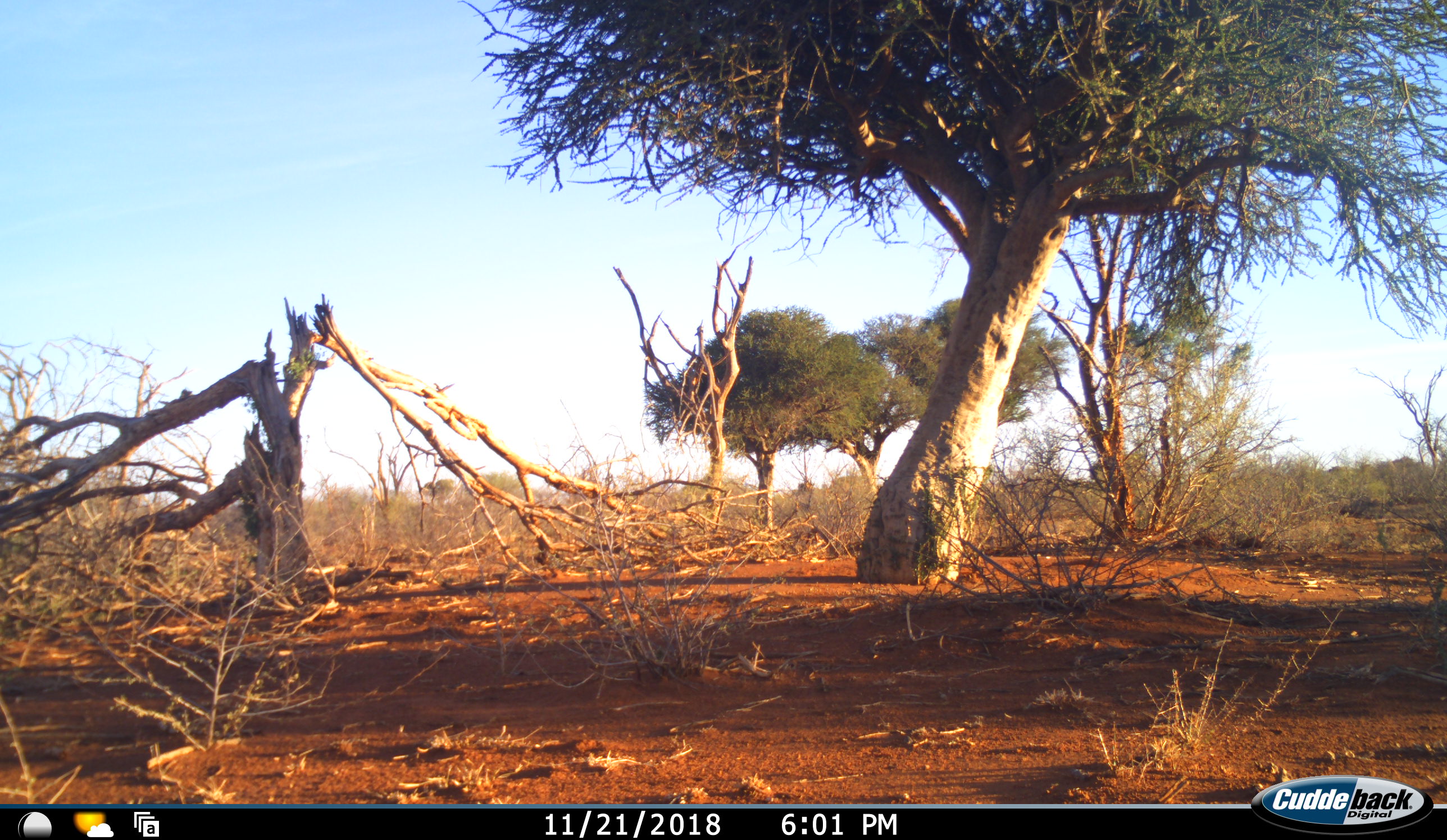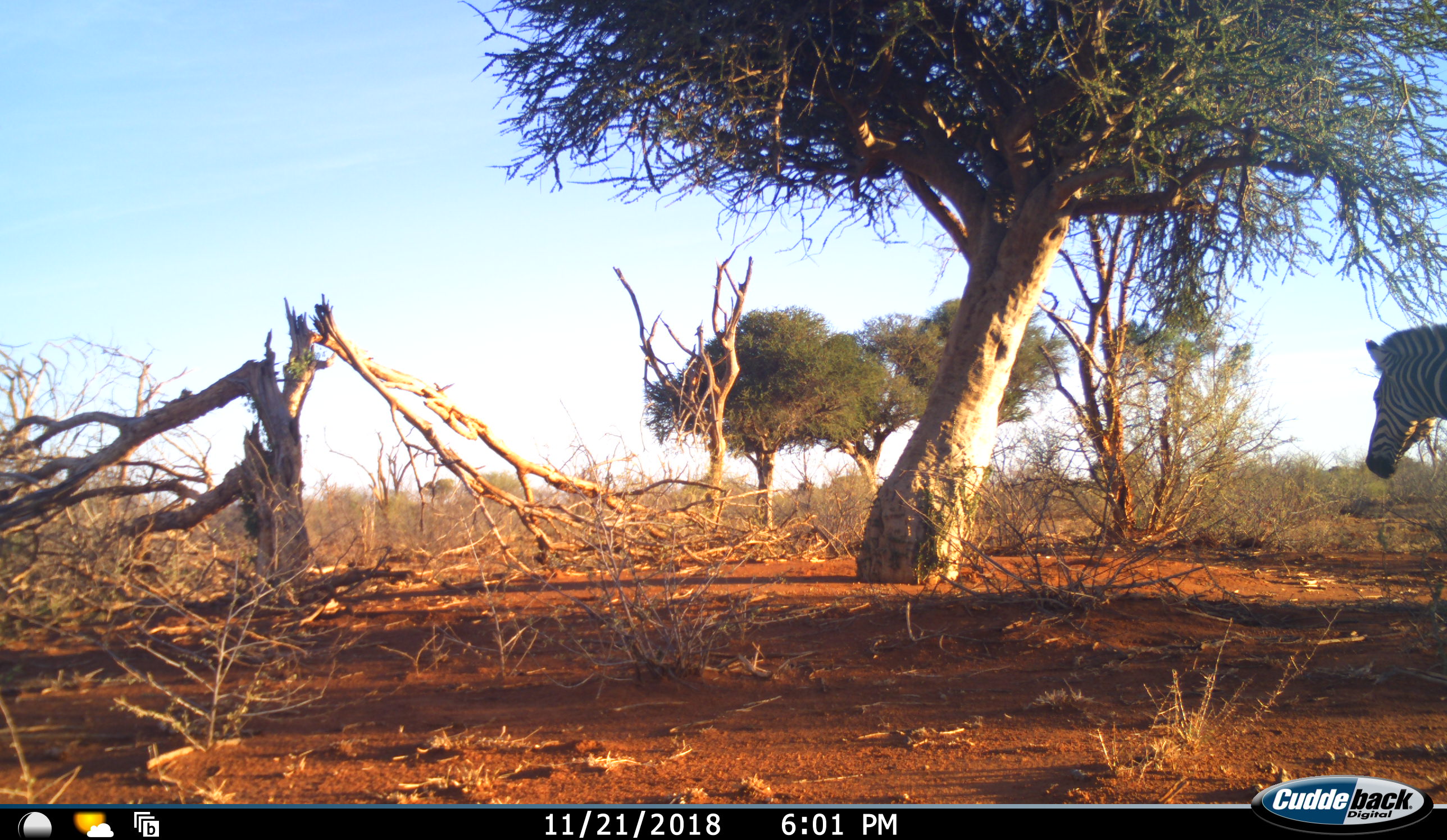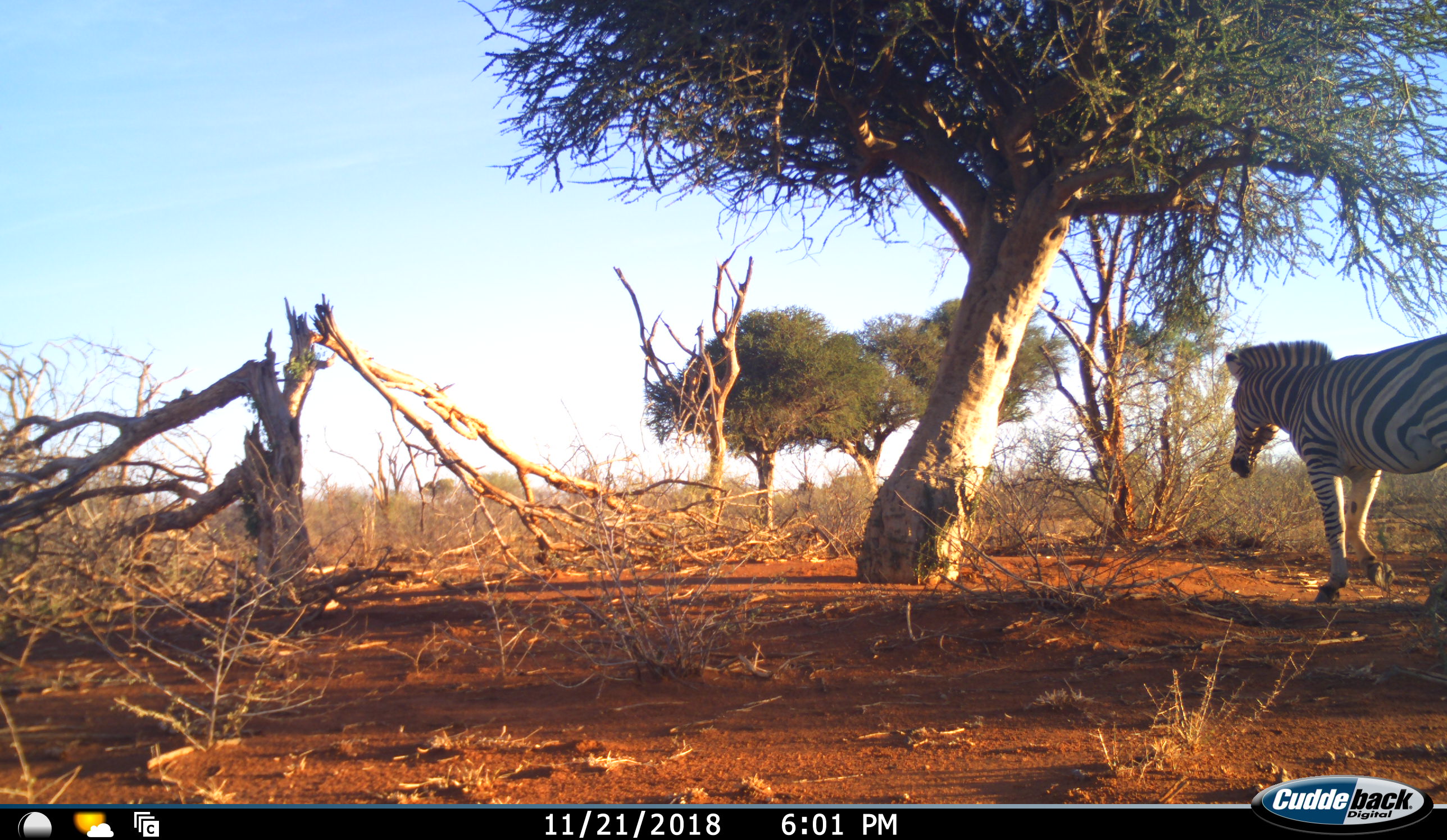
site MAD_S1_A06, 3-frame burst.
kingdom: Animalia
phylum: Chordata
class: Mammalia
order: Perissodactyla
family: Equidae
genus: Equus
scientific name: Equus quagga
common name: plains zebra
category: zebraplains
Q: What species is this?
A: Zebraplains (plains zebra) (Equus quagga).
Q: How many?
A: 1.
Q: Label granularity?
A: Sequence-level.